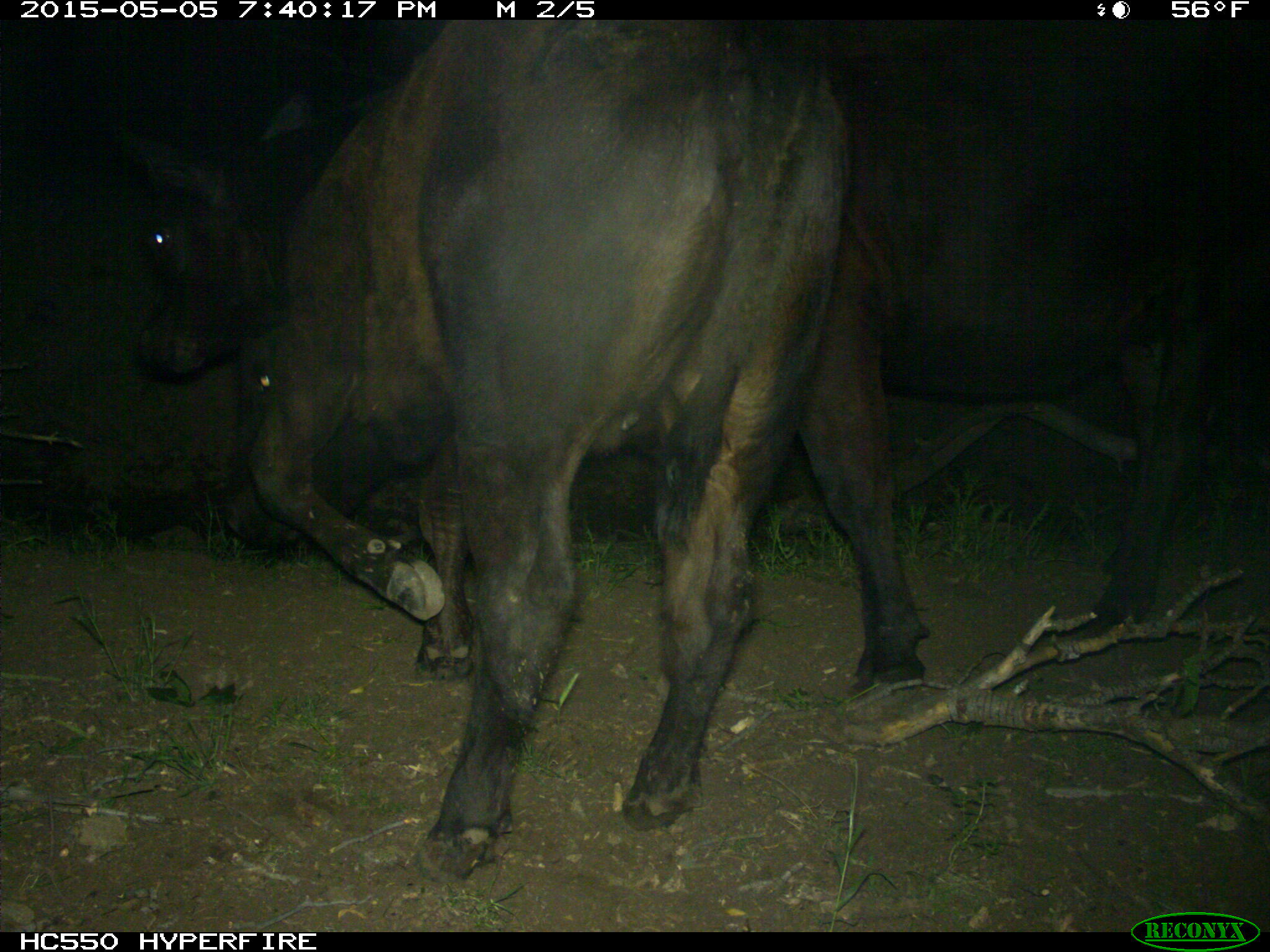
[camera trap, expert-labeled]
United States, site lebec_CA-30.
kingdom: Animalia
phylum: Chordata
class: Mammalia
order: Artiodactyla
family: Bovidae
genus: Bos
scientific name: Bos taurus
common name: domestic cow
Bos taurus (domestic cow).